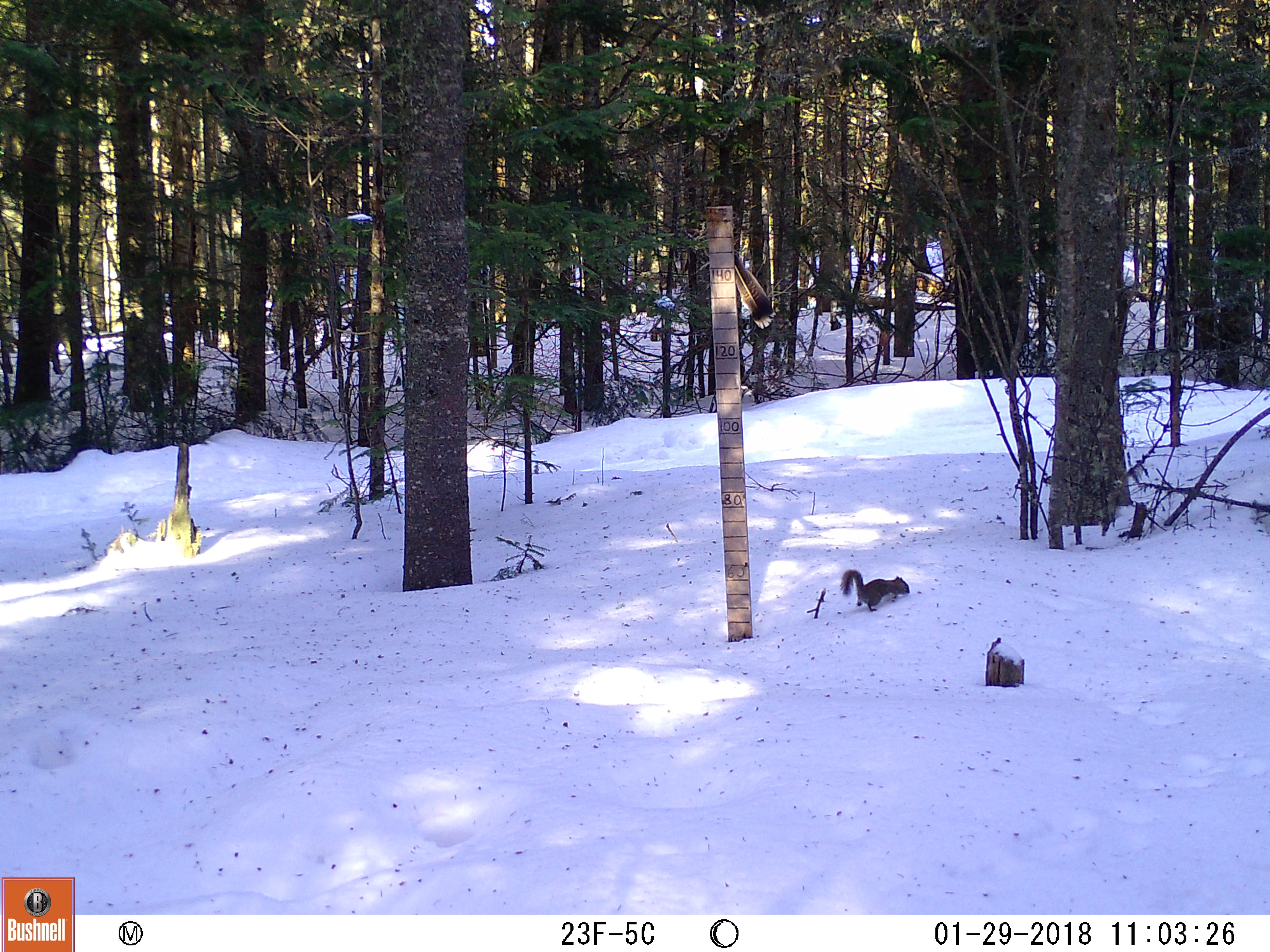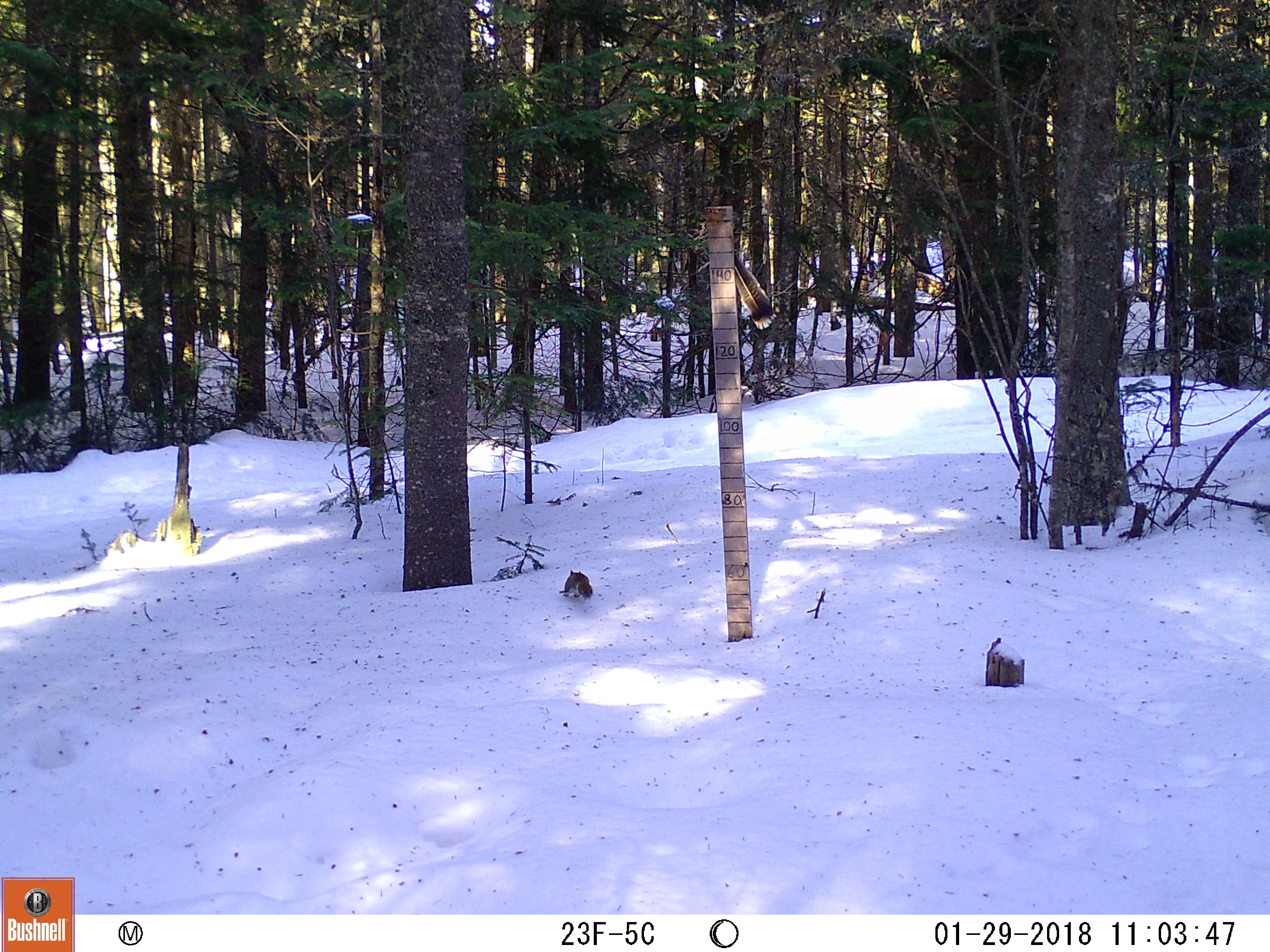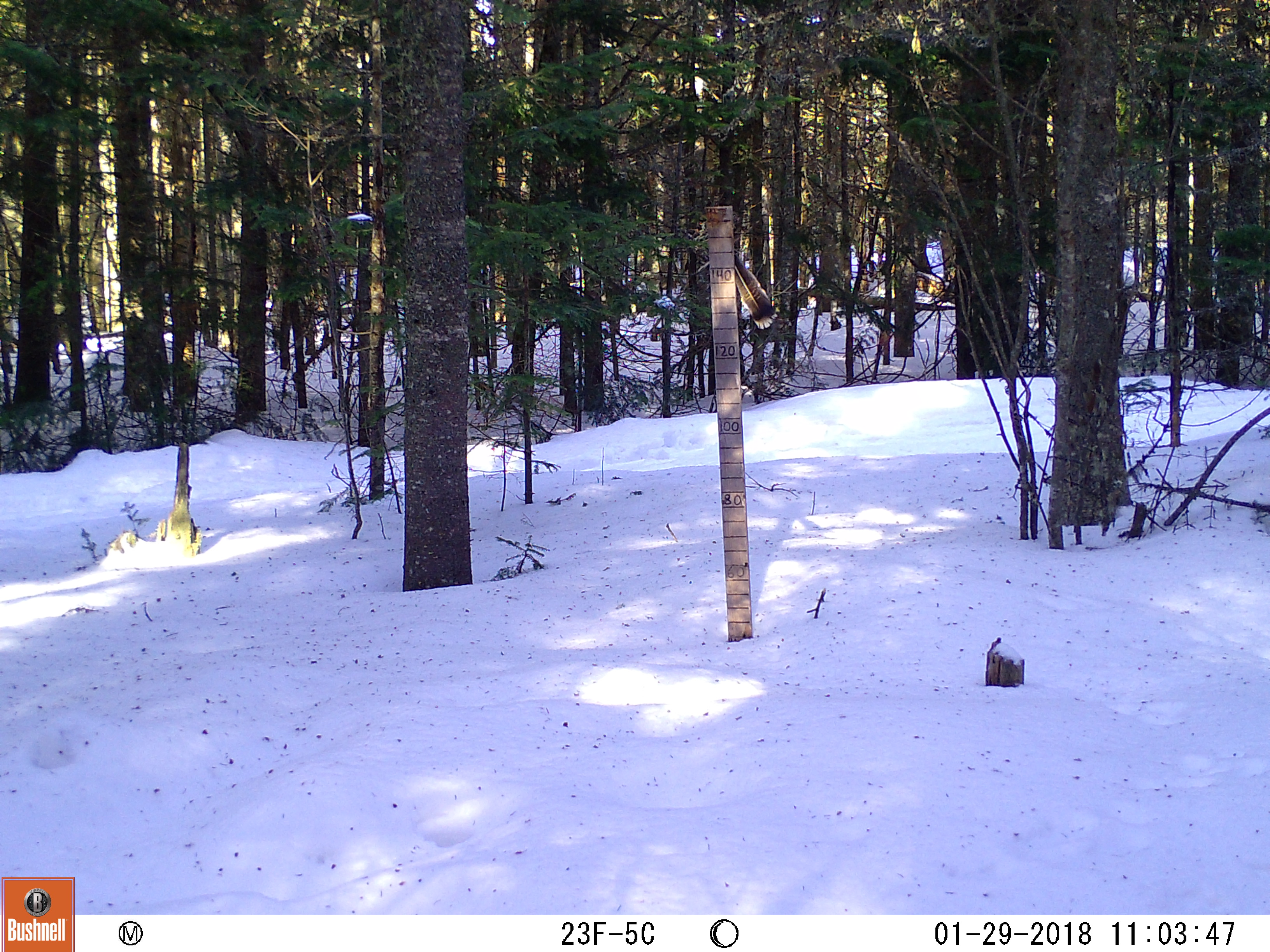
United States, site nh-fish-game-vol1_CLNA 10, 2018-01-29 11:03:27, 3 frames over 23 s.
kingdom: Animalia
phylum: Chordata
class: Mammalia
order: Rodentia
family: Sciuridae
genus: Tamiasciurus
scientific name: Tamiasciurus hudsonicus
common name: red squirrel